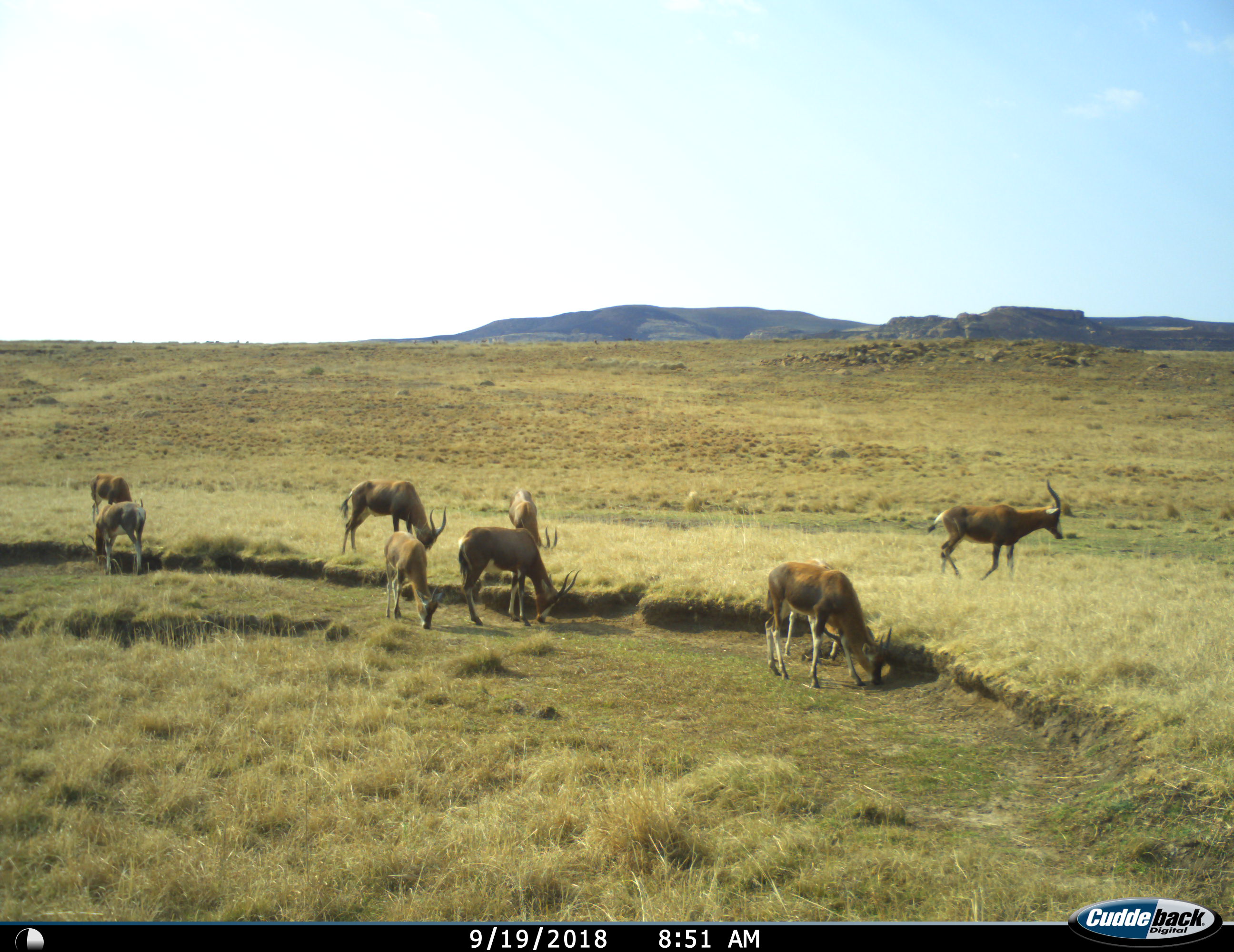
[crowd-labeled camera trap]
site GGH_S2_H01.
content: unidentified animal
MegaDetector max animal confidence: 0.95